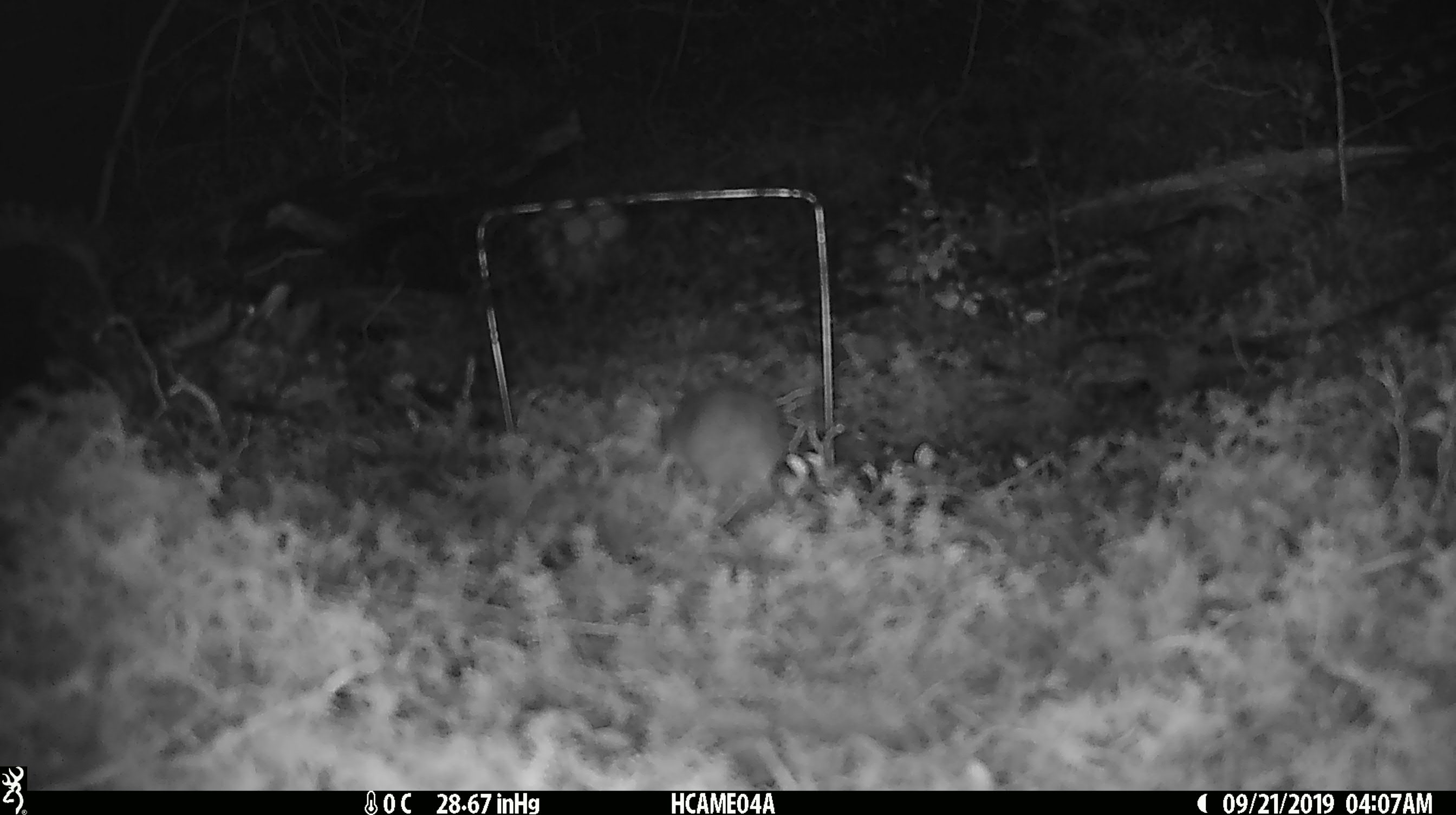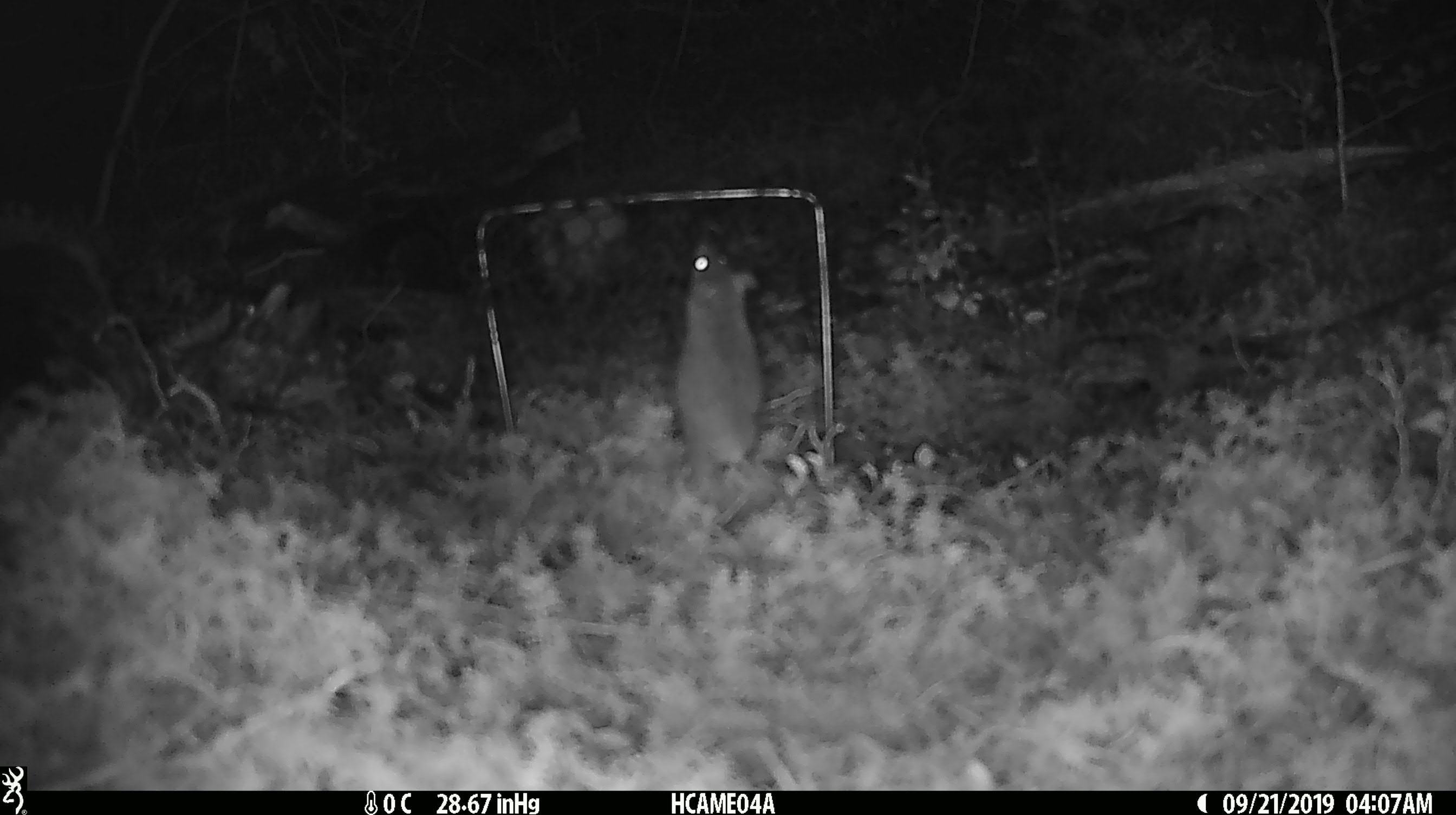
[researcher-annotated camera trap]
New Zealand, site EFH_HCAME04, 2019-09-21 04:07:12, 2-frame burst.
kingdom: Animalia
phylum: Chordata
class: Mammalia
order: Rodentia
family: Muridae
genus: Mus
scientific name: Mus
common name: mouse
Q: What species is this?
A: Mouse (Mus).